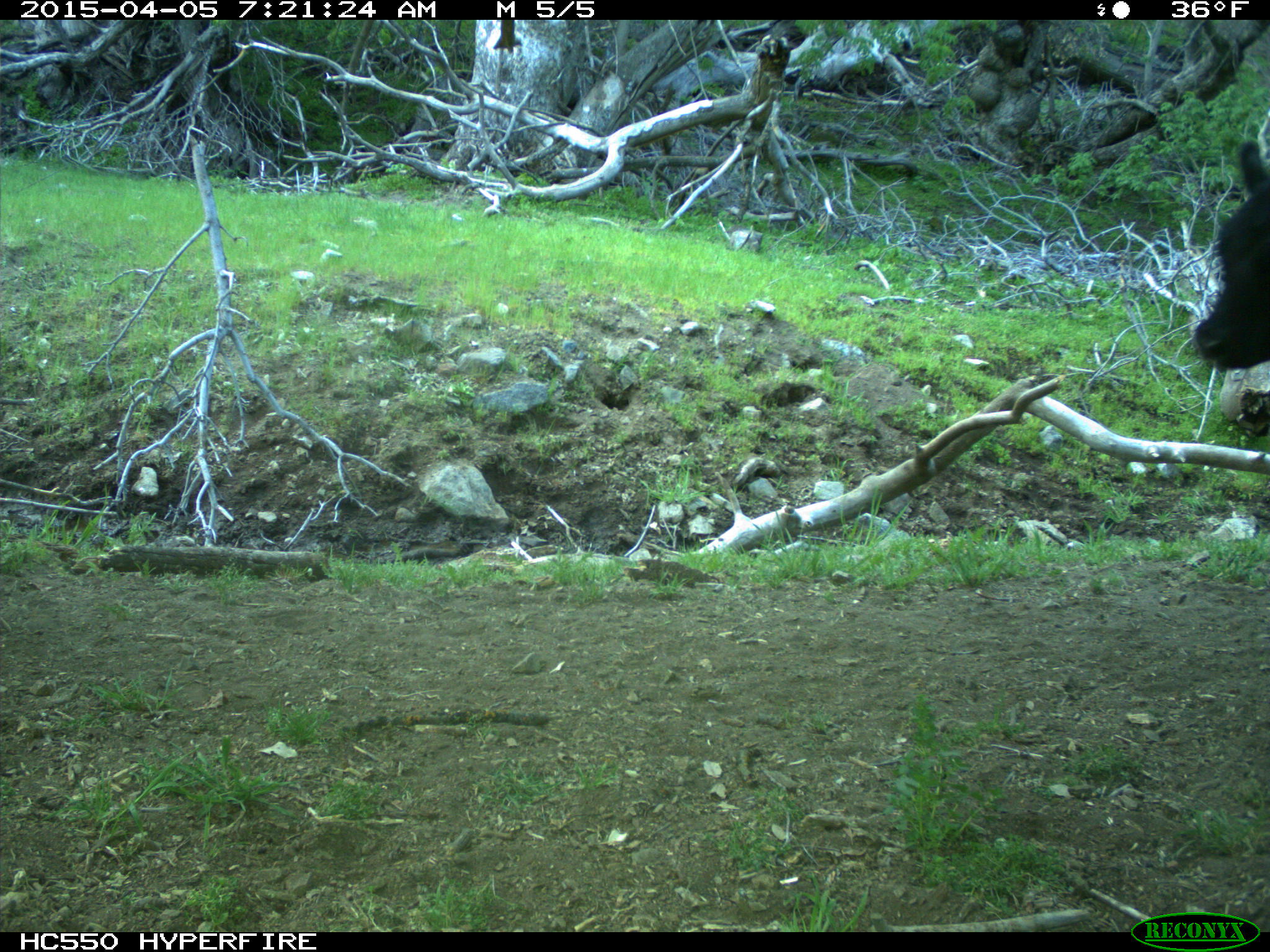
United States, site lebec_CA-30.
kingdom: Animalia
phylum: Chordata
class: Mammalia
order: Artiodactyla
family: Bovidae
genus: Bos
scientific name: Bos taurus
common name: domestic cow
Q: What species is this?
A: Bos taurus (domestic cow).